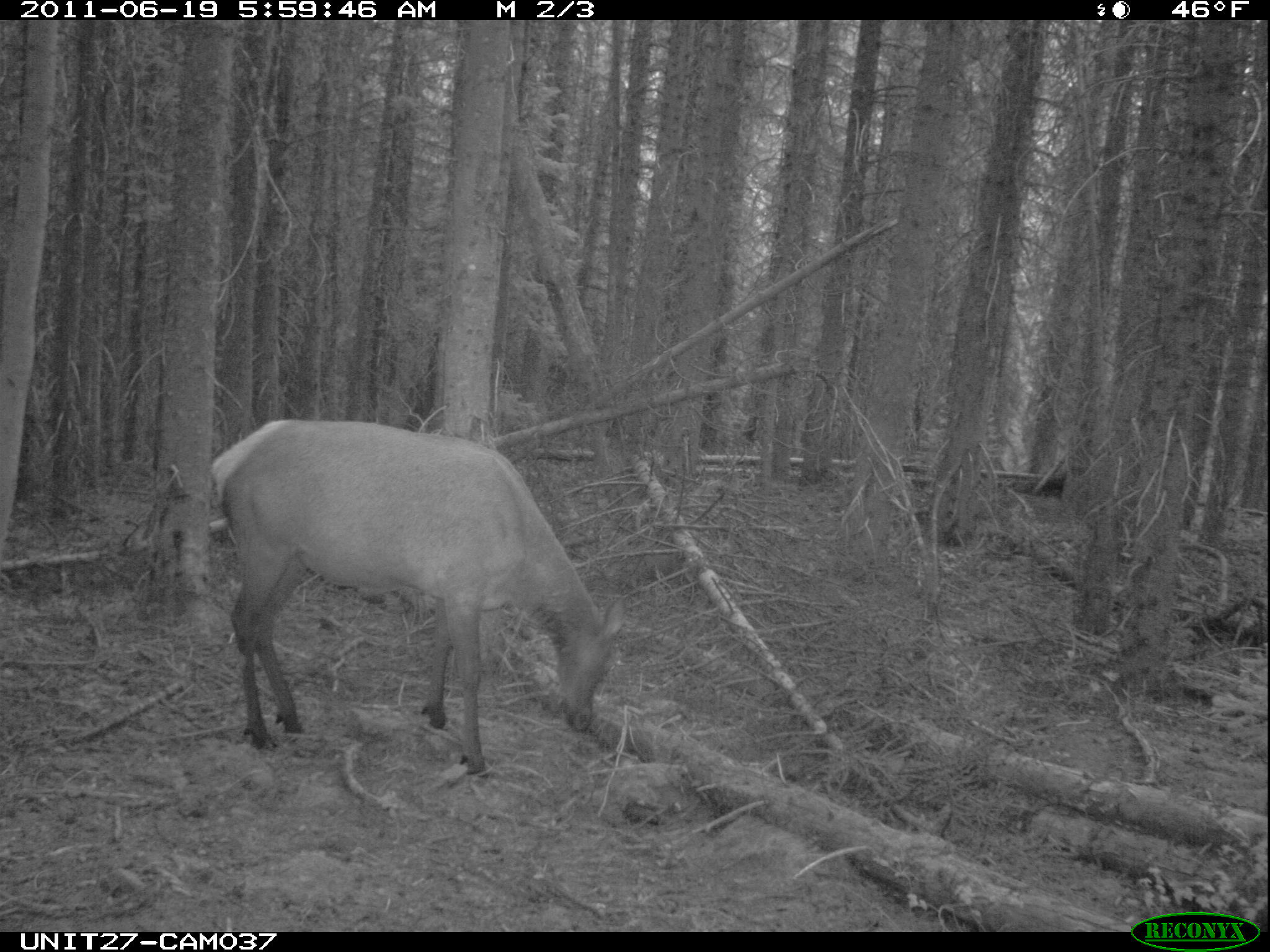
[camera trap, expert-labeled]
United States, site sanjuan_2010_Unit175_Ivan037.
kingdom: Animalia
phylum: Chordata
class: Mammalia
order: Artiodactyla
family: Cervidae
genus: Cervus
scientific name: Cervus elaphus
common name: red deer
Cervus elaphus (red deer).